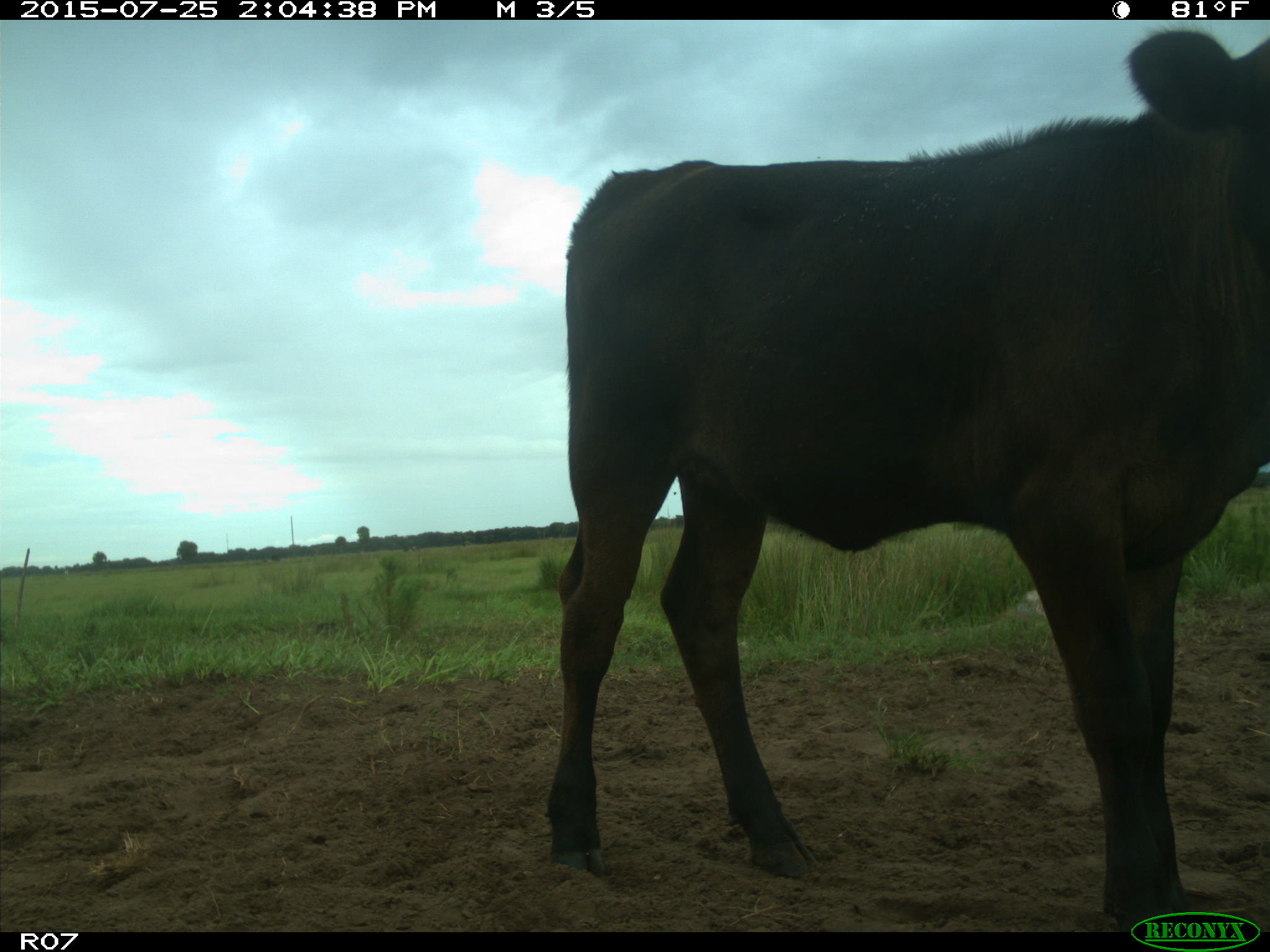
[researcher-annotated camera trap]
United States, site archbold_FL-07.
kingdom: Animalia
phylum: Chordata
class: Mammalia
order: Artiodactyla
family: Bovidae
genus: Bos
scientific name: Bos taurus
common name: domestic cow